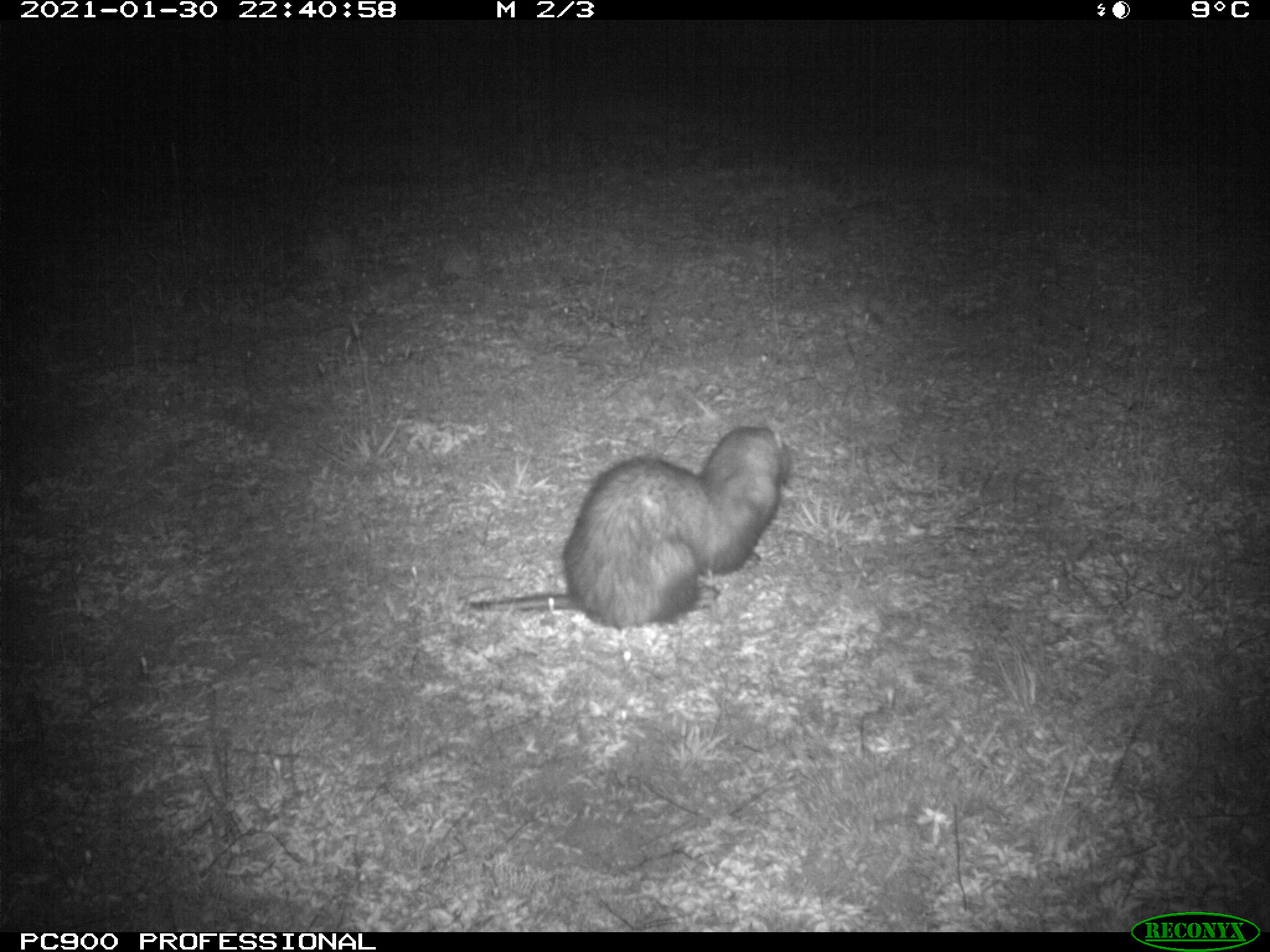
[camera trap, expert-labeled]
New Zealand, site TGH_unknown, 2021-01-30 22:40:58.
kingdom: Animalia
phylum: Chordata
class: Mammalia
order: Carnivora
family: Mustelidae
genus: Mustela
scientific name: Mustela furo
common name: ferret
Ferret (Mustela furo).